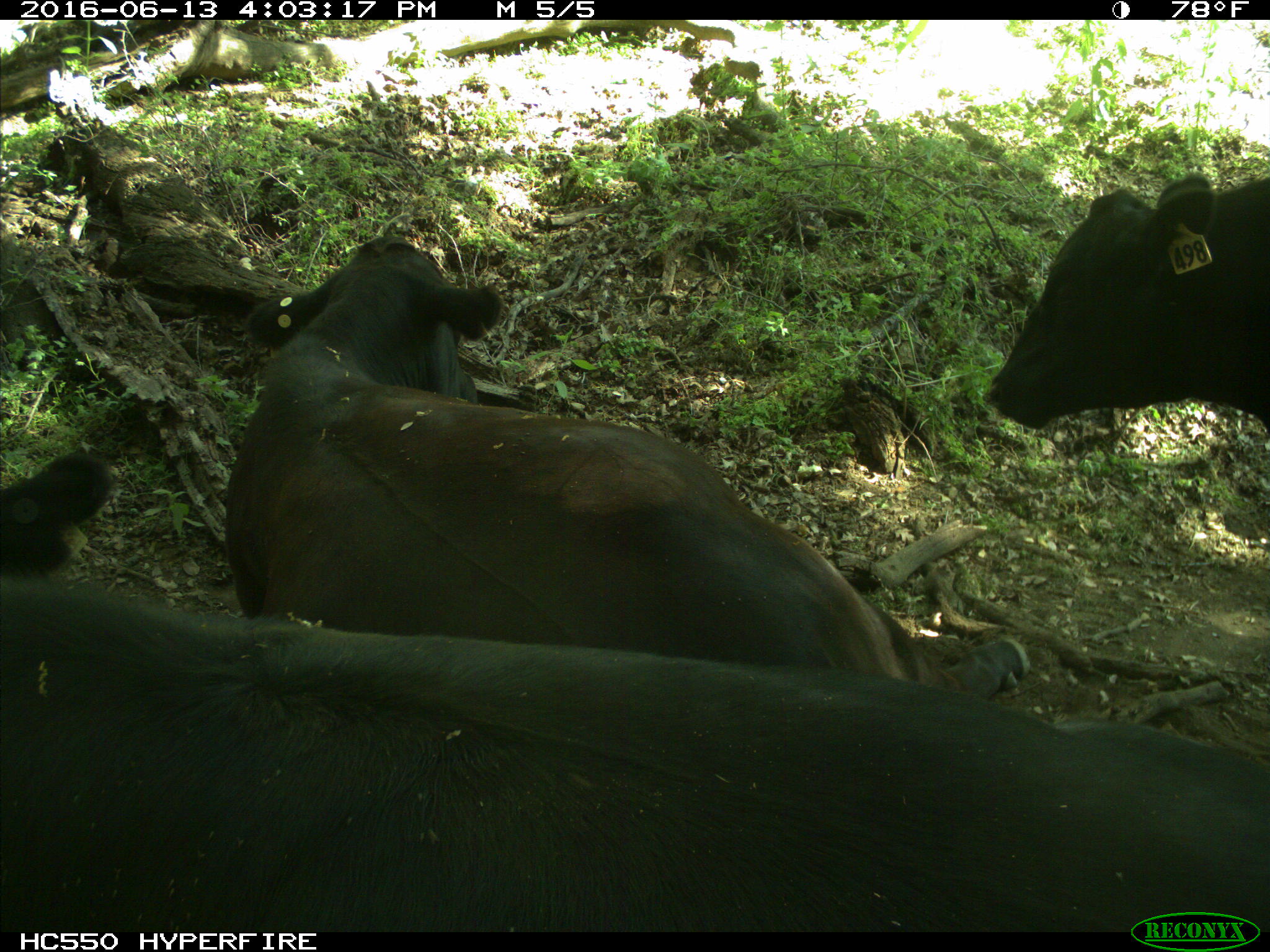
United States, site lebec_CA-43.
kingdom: Animalia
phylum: Chordata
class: Mammalia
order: Artiodactyla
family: Bovidae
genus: Bos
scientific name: Bos taurus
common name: domestic cow